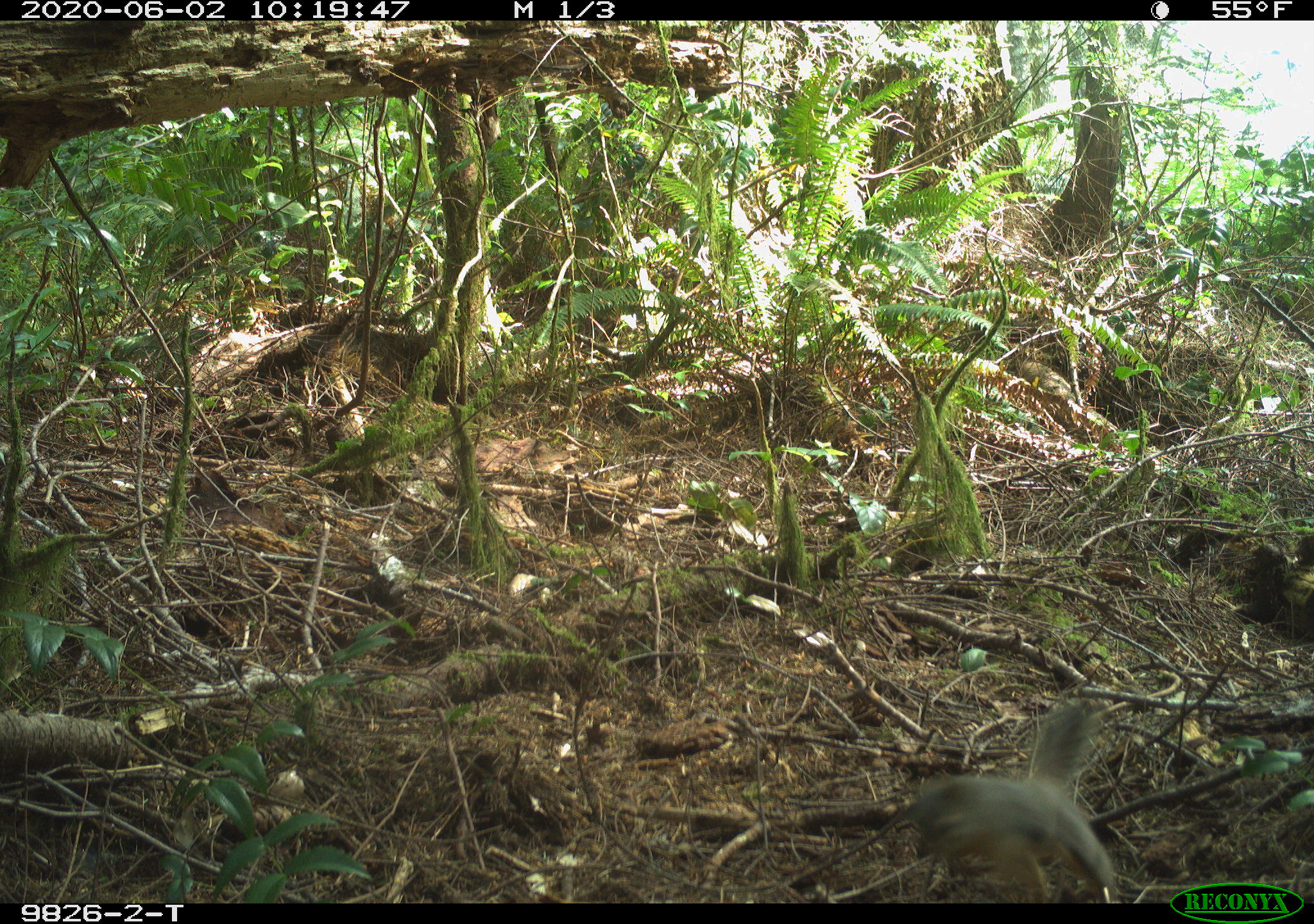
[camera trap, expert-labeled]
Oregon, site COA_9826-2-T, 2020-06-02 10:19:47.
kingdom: Animalia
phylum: Chordata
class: Mammalia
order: Rodentia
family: Sciuridae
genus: Tamiasciurus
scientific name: Tamiasciurus douglasii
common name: douglas squirrel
Douglas squirrel (Tamiasciurus douglasii).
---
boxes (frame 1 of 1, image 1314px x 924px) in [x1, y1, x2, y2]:
douglas squirrel: [907, 702, 1114, 898]